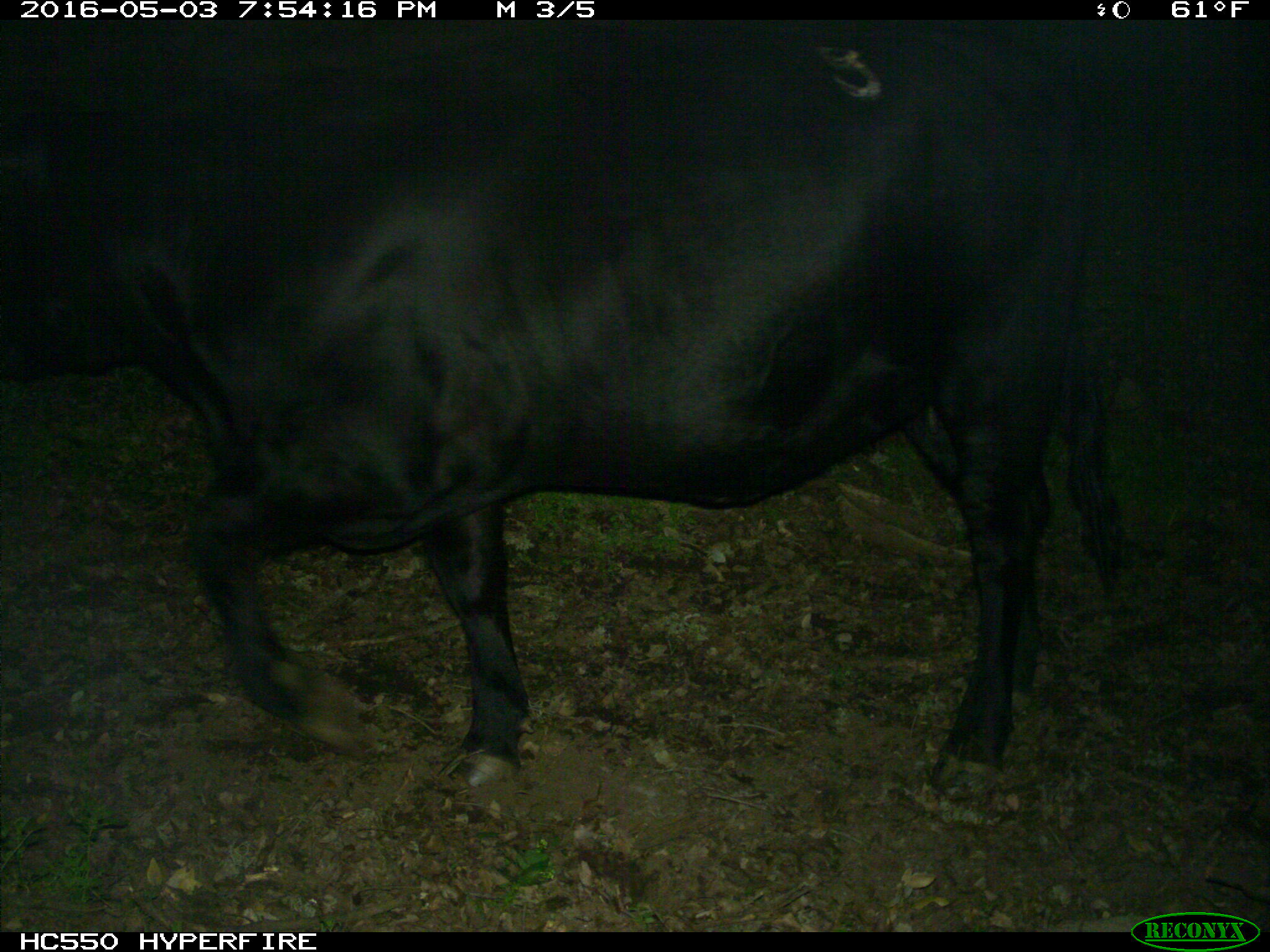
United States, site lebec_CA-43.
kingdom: Animalia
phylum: Chordata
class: Mammalia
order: Artiodactyla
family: Bovidae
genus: Bos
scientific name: Bos taurus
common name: domestic cow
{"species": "Bos taurus (domestic cow)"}